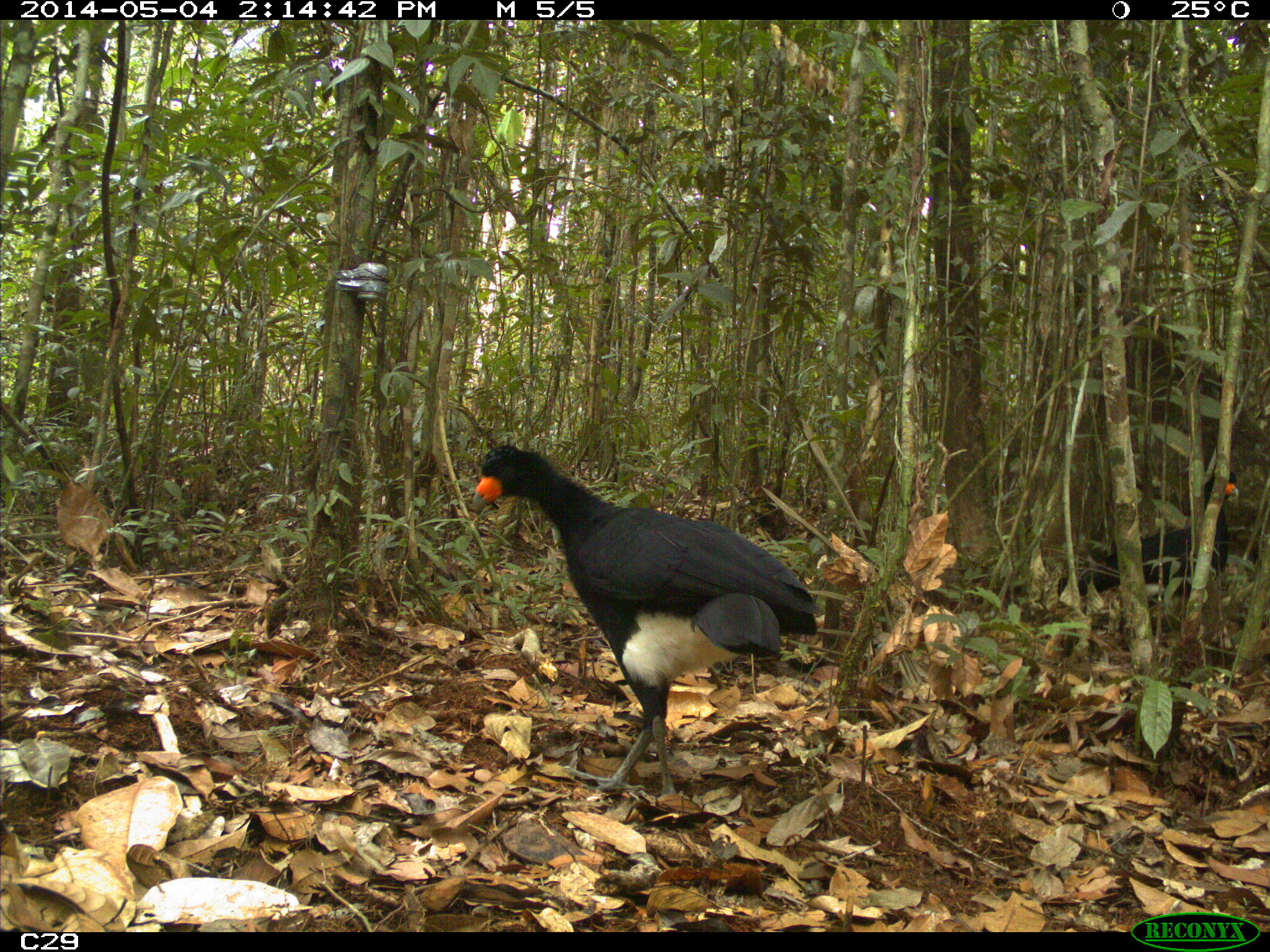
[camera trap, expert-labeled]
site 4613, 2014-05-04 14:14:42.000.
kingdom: Animalia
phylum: Chordata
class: Aves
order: Galliformes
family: Cracidae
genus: Crax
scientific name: Crax alector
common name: black curassow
Crax alector (black curassow), count 2, age adult, sex female.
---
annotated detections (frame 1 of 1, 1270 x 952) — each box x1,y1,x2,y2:
crax alector: 464,440,820,798; 1052,462,1240,600